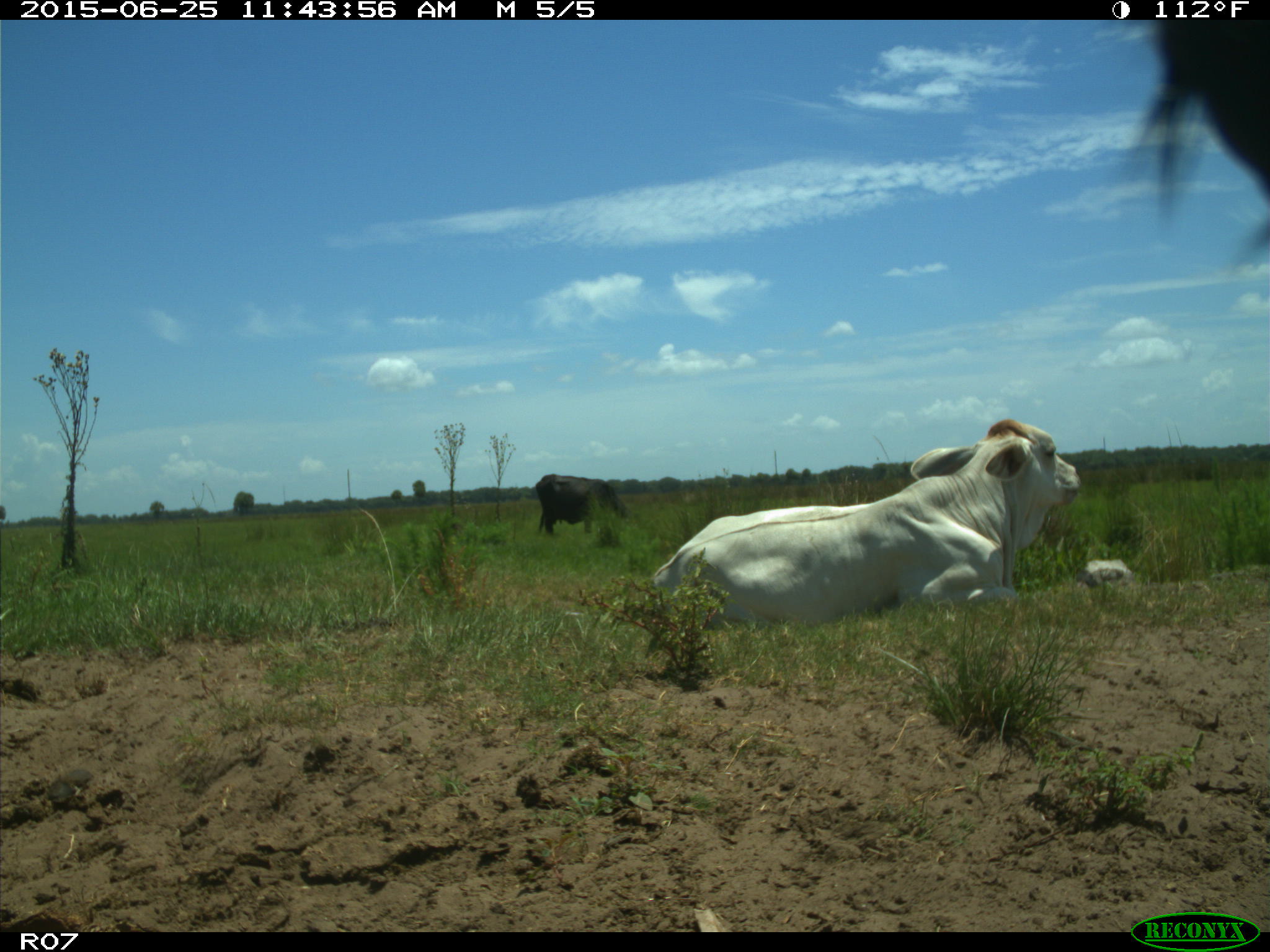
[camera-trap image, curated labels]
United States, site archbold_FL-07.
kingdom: Animalia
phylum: Chordata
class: Mammalia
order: Artiodactyla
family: Bovidae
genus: Bos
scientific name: Bos taurus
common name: domestic cow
Bos taurus (domestic cow).